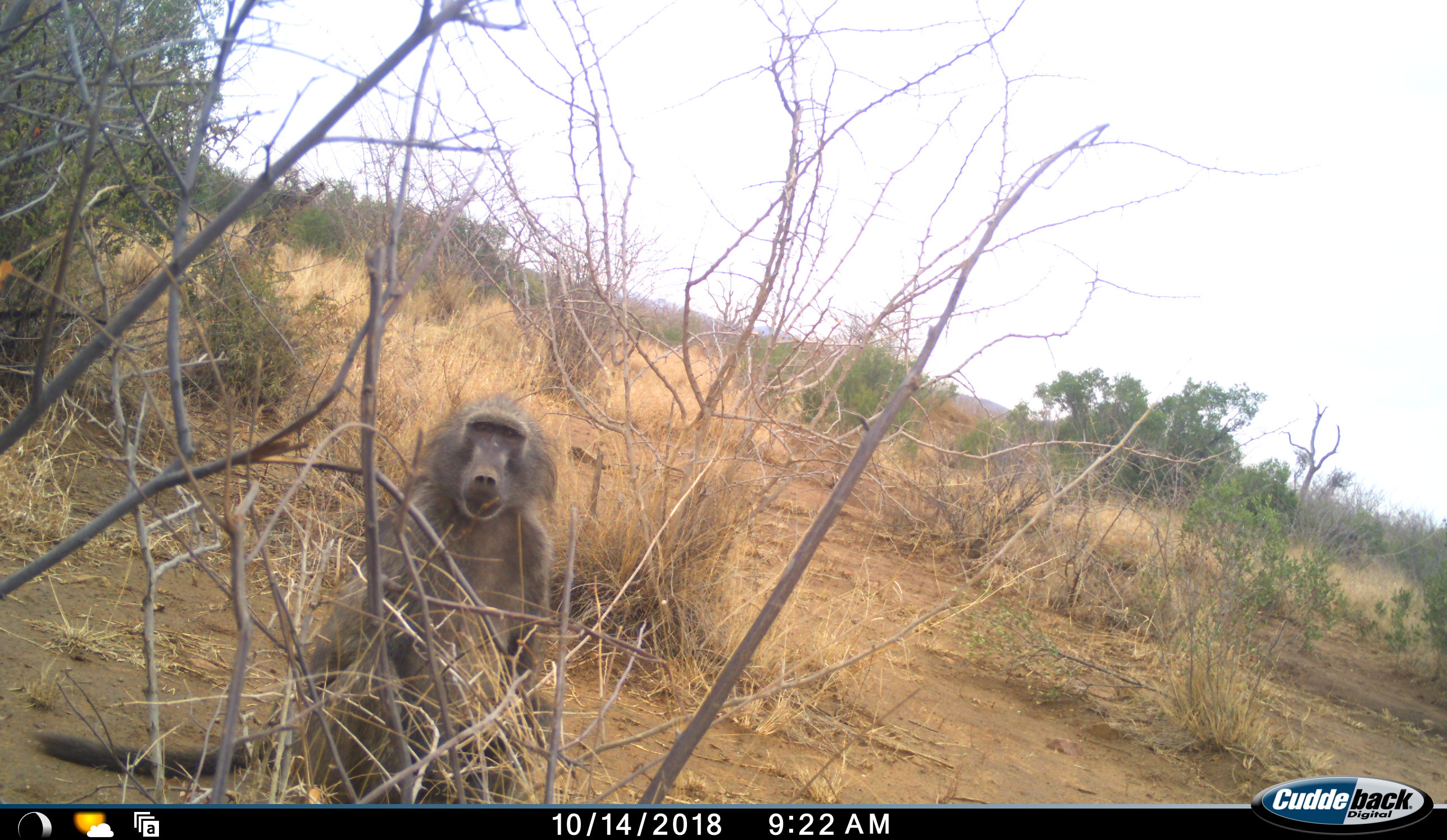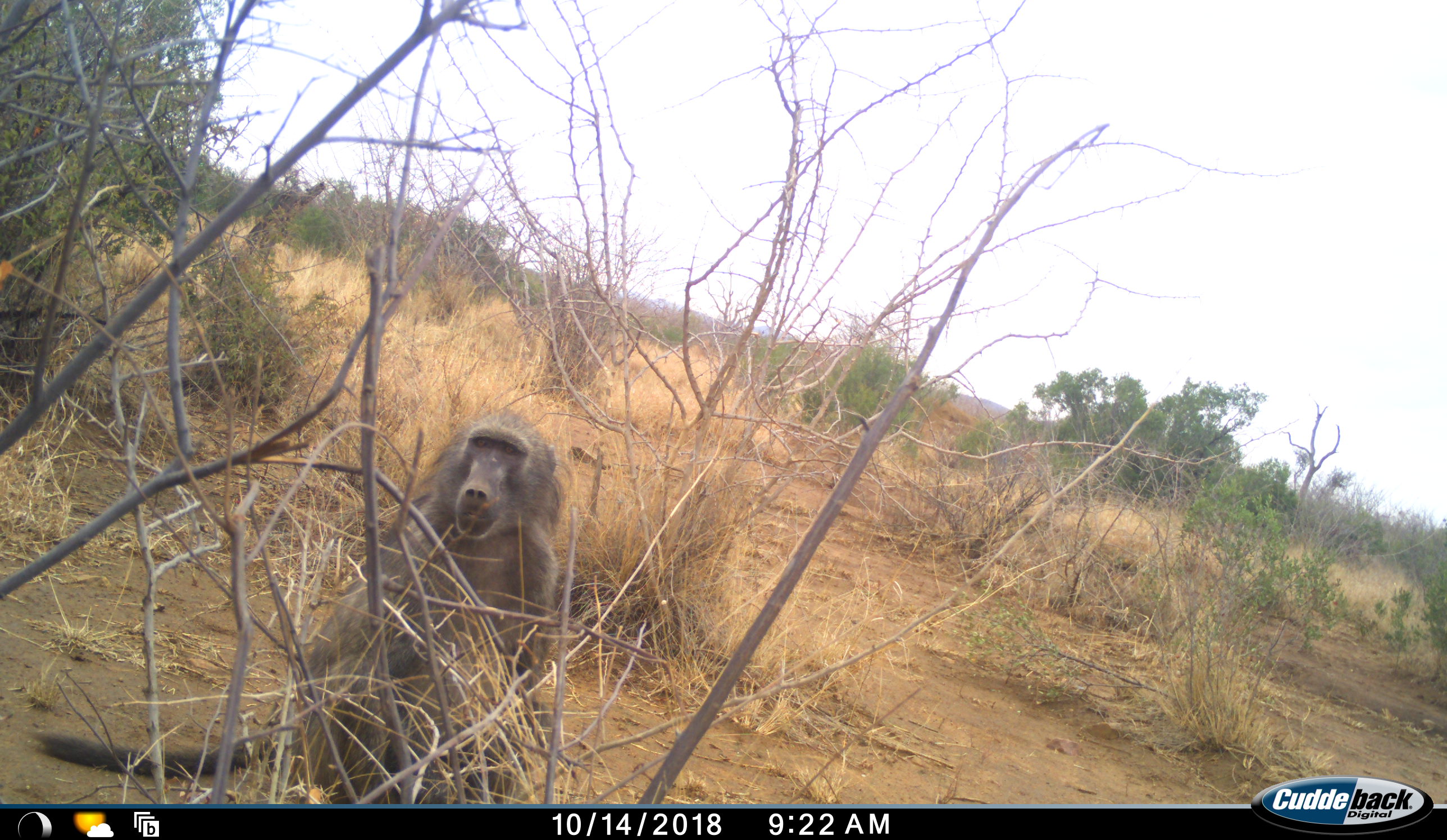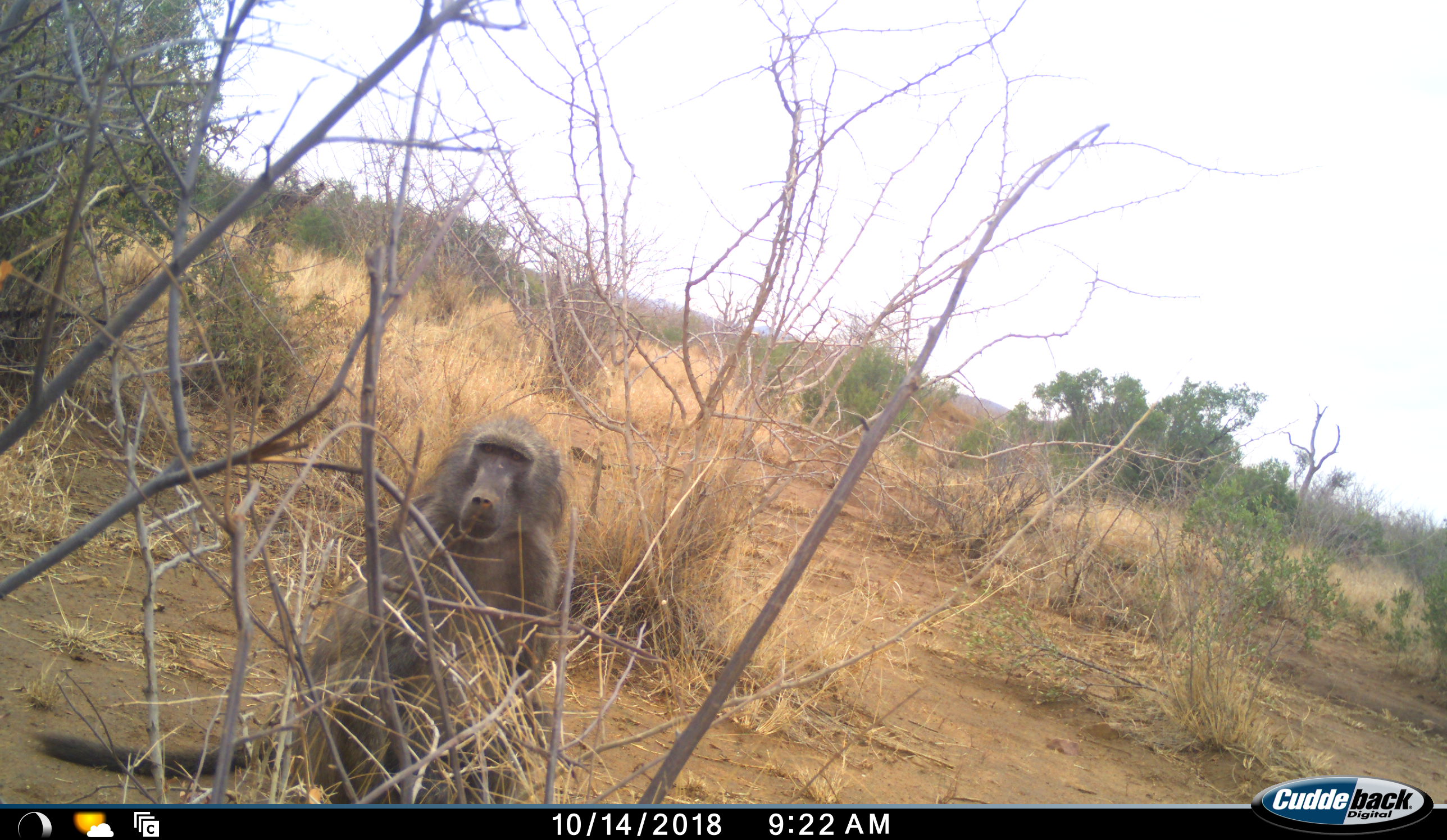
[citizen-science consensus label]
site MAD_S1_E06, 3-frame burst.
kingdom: Animalia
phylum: Chordata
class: Mammalia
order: Primates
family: Cercopithecidae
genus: Papio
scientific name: Papio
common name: baboon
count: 1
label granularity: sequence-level